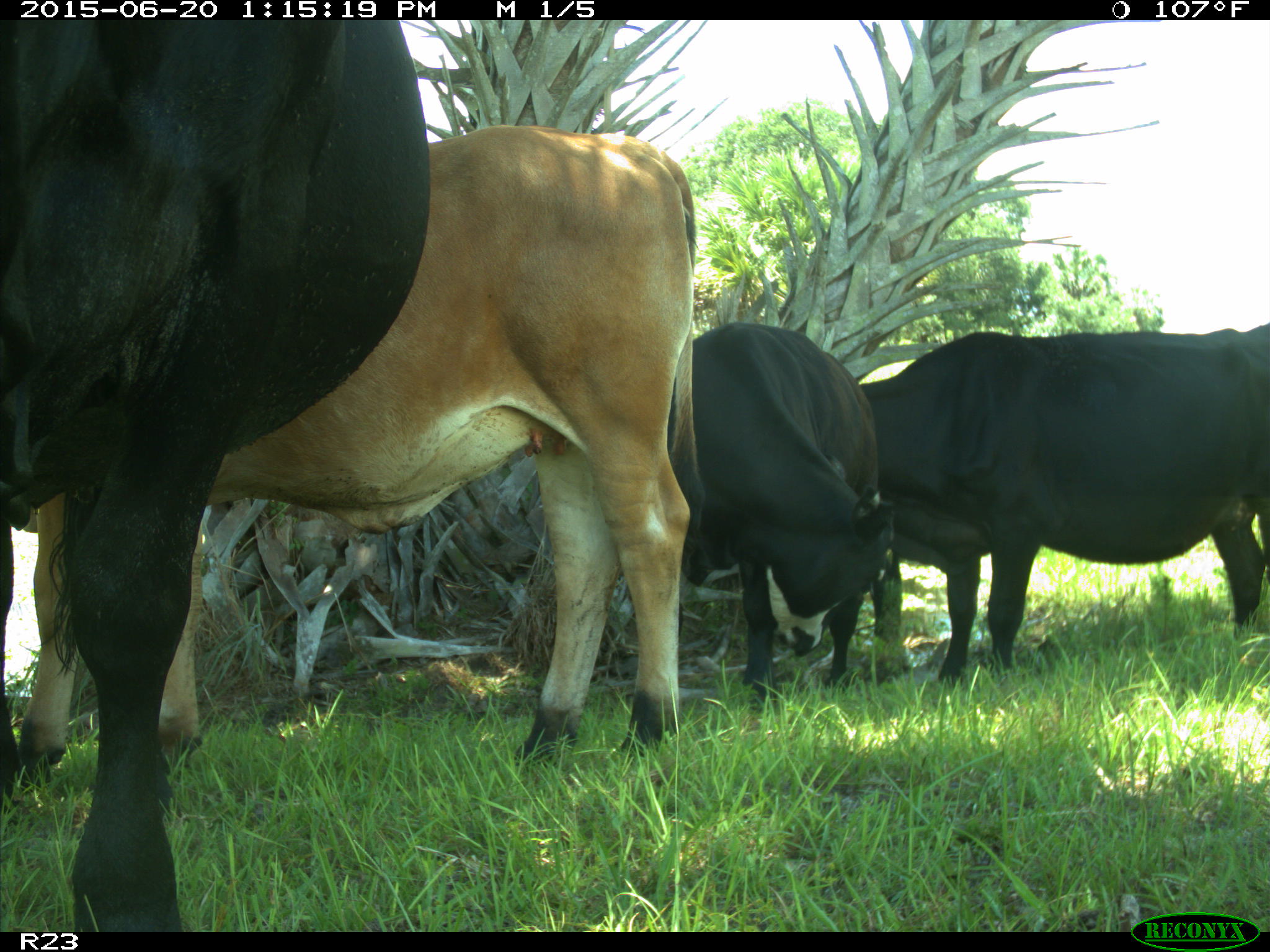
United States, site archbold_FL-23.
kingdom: Animalia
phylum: Chordata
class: Mammalia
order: Artiodactyla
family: Bovidae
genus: Bos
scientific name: Bos taurus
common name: domestic cow